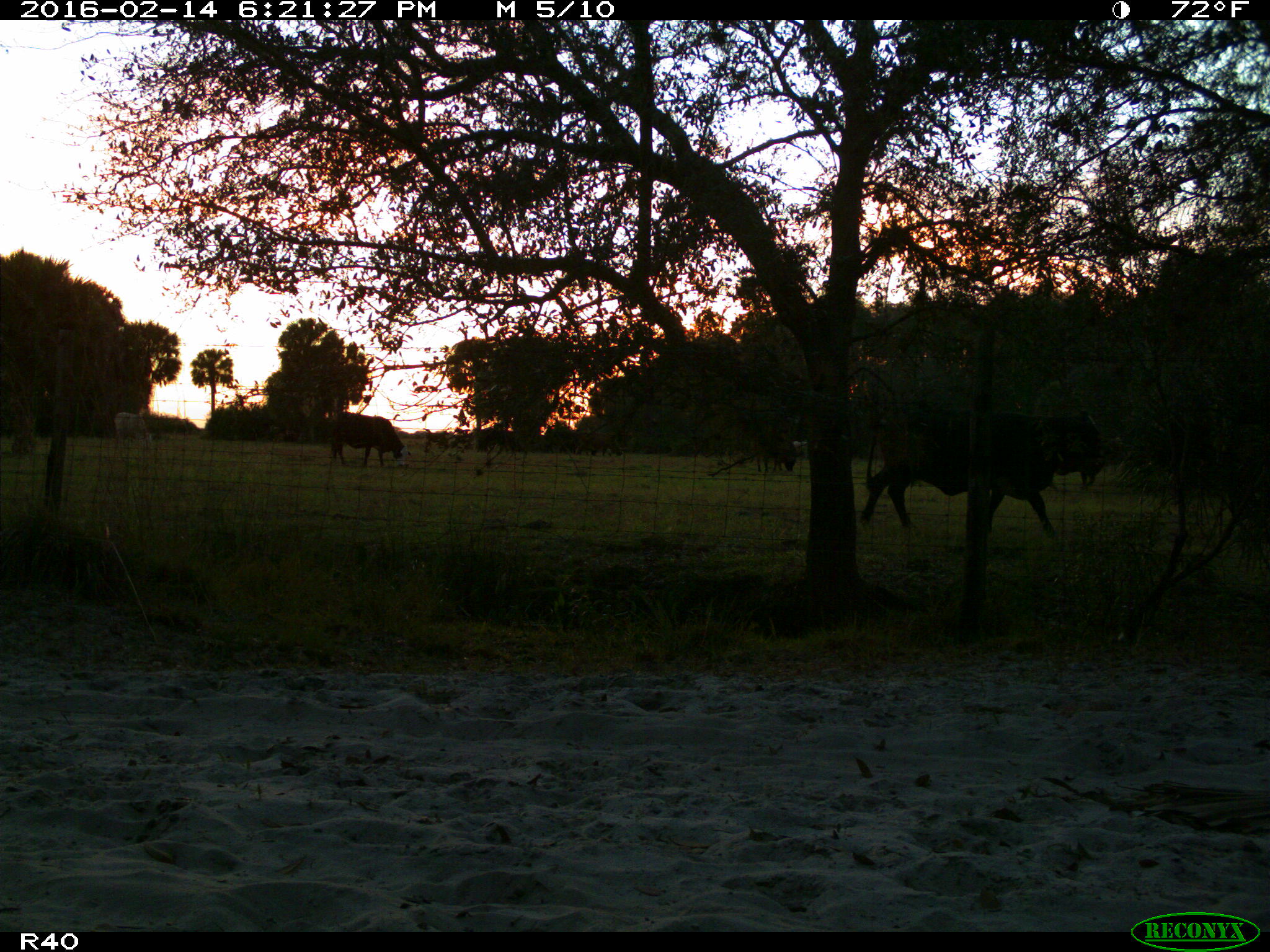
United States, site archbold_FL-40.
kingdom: Animalia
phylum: Chordata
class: Mammalia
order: Artiodactyla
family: Bovidae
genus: Bos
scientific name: Bos taurus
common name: domestic cow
Bos taurus (domestic cow).